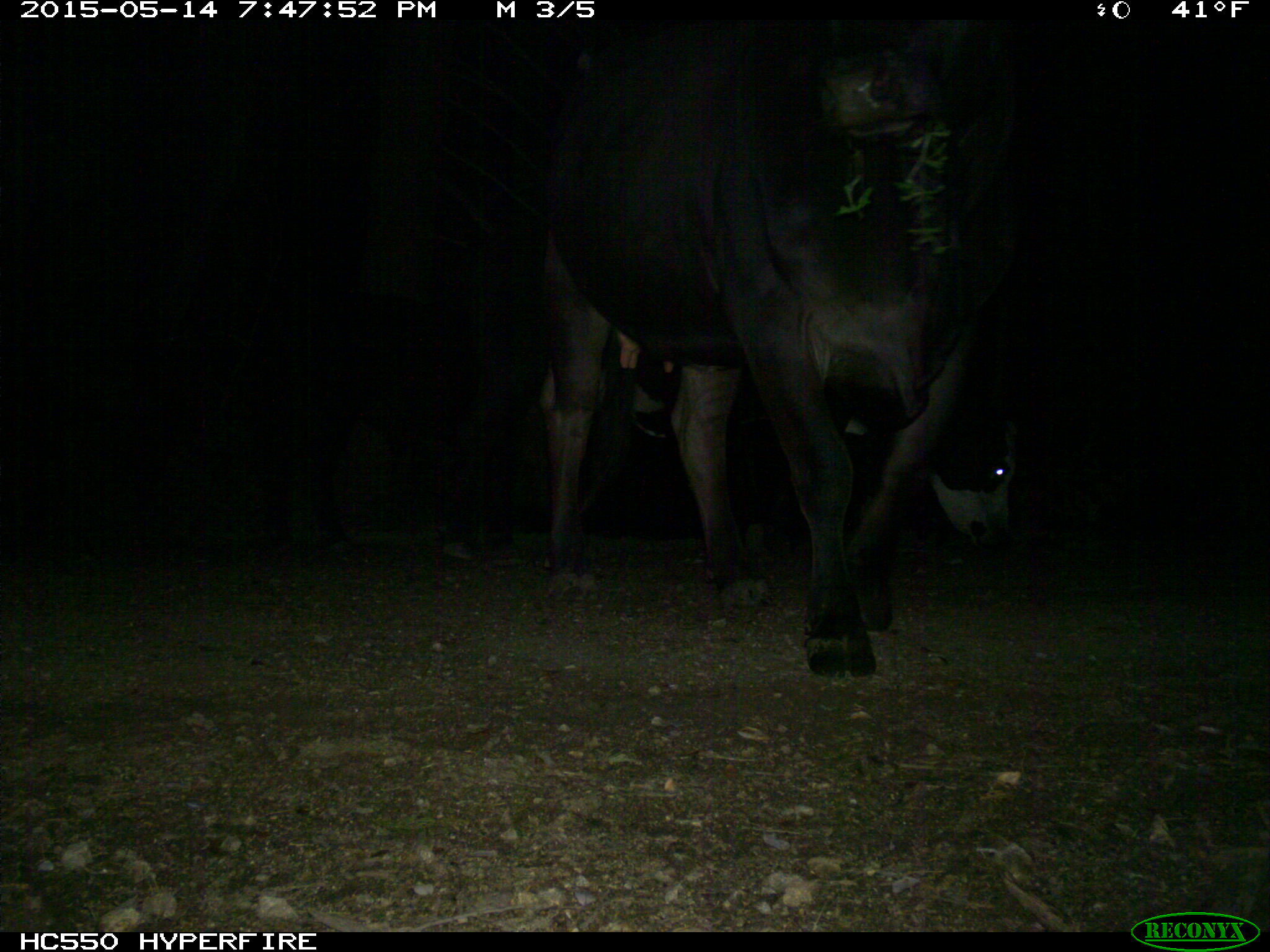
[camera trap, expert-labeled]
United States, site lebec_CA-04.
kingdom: Animalia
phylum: Chordata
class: Mammalia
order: Artiodactyla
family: Bovidae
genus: Bos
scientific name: Bos taurus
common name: domestic cow